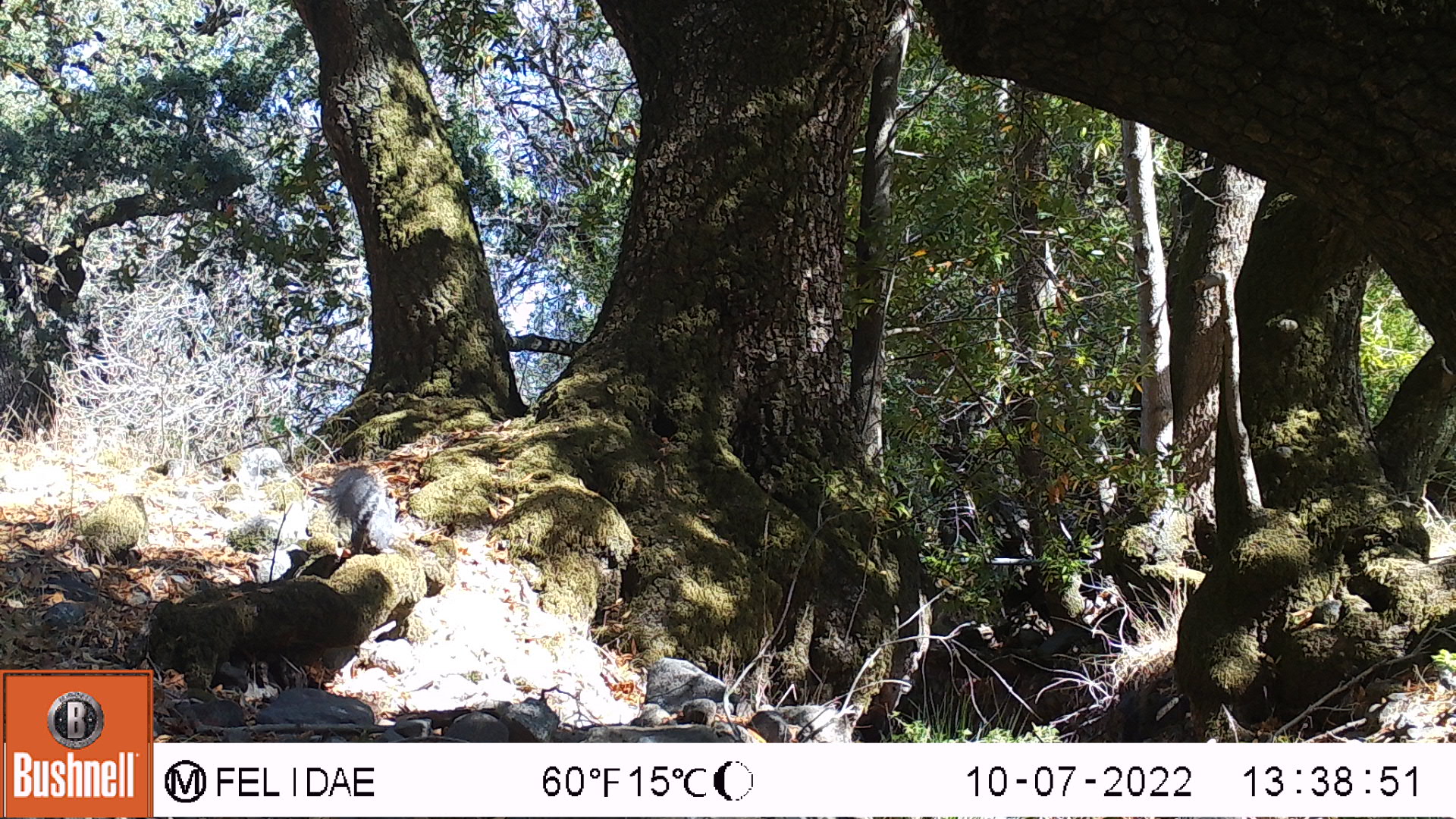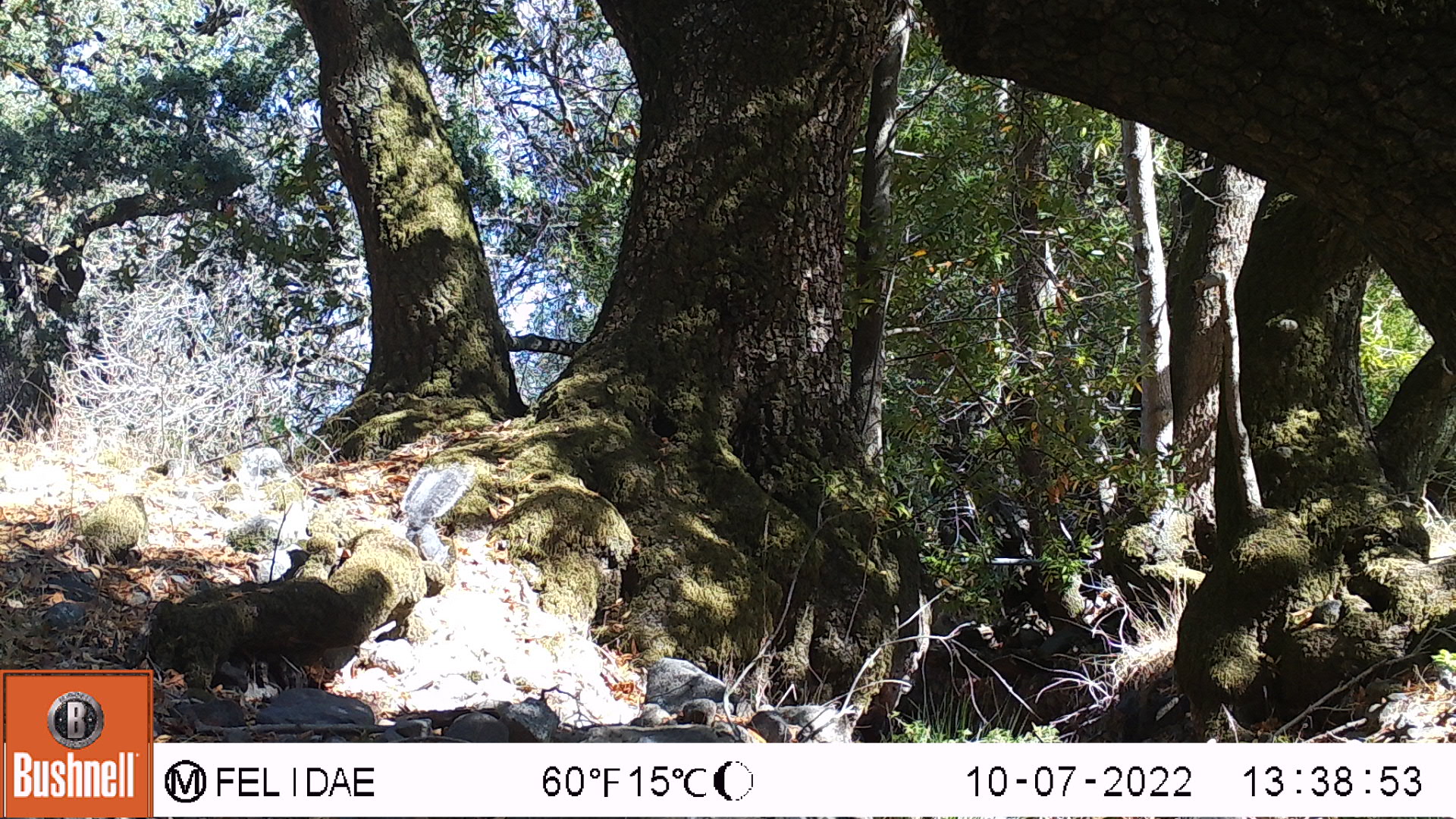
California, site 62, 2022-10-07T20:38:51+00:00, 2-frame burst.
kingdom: Animalia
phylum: Chordata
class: Mammalia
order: Rodentia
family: Sciuridae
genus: Sciurus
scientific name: Sciurus griseus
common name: western gray squirrel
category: western grey squirrel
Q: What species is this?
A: Western grey squirrel (western gray squirrel) (Sciurus griseus).